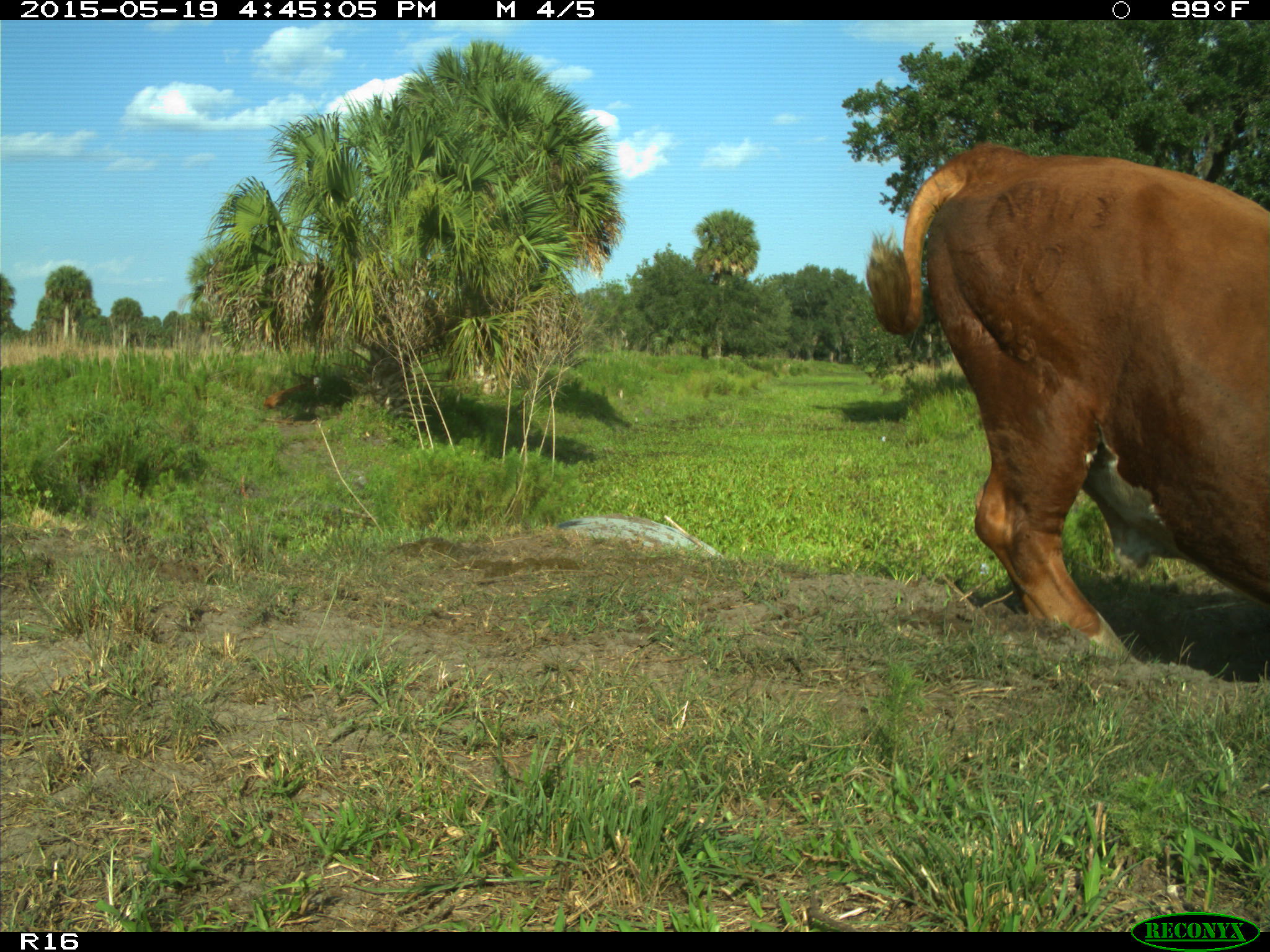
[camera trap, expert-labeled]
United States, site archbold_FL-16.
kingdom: Animalia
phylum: Chordata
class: Mammalia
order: Artiodactyla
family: Bovidae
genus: Bos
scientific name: Bos taurus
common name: domestic cow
Bos taurus (domestic cow).